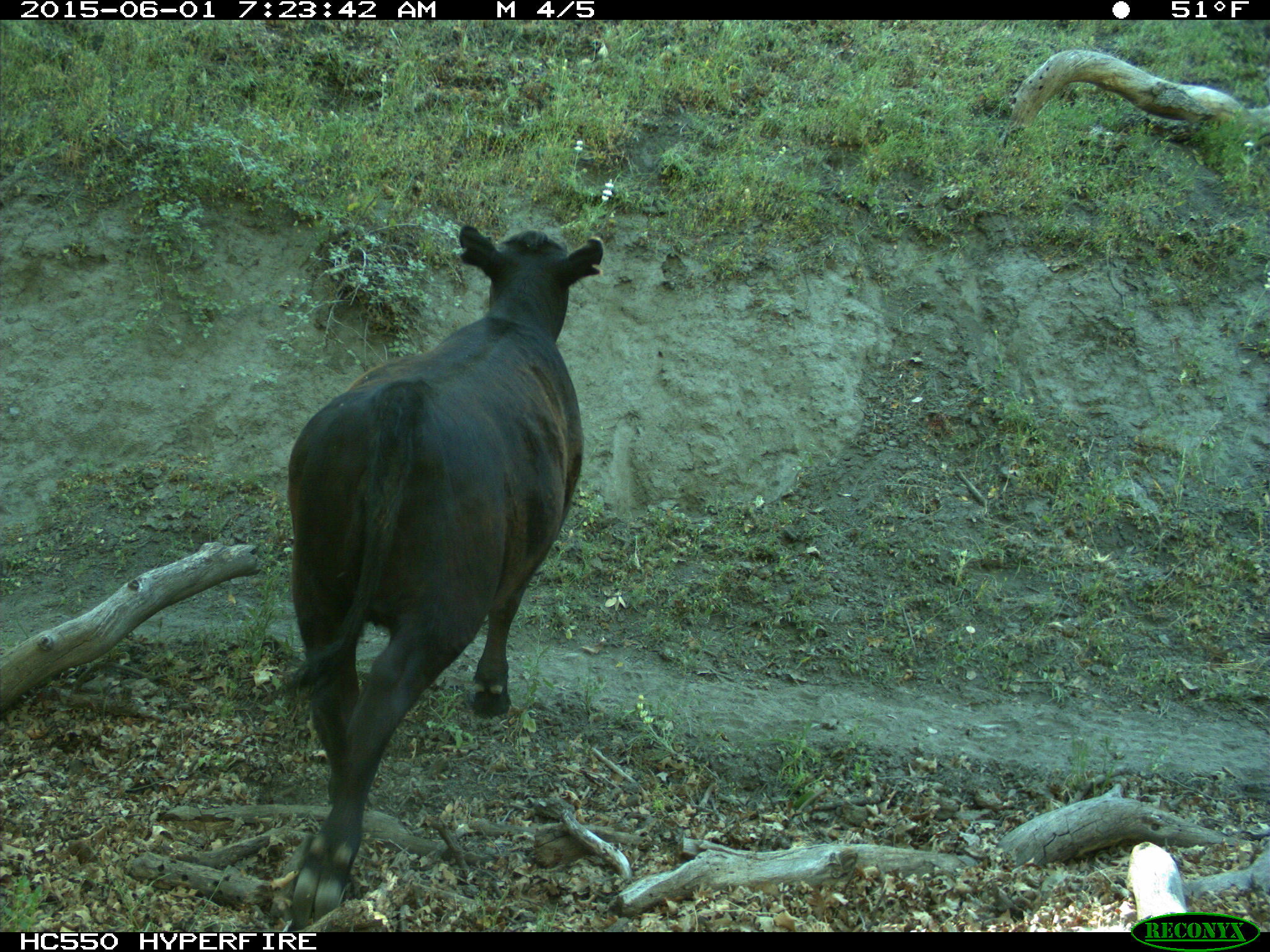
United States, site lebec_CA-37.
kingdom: Animalia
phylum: Chordata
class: Mammalia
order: Artiodactyla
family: Bovidae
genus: Bos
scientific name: Bos taurus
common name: domestic cow